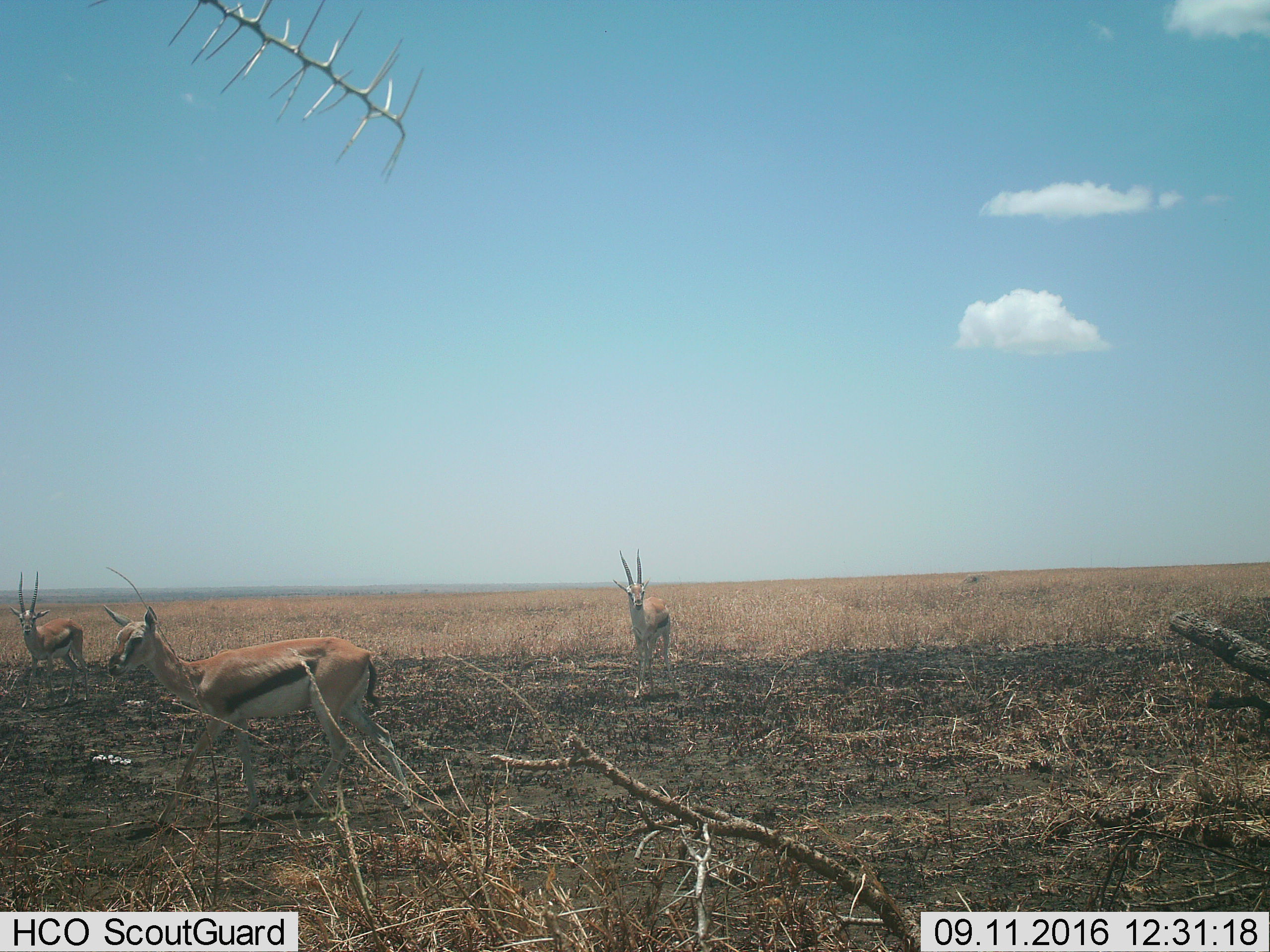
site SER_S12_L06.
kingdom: Animalia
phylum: Chordata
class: Mammalia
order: Artiodactyla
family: Bovidae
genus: Eudorcas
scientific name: Eudorcas thomsonii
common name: thomson's gazelle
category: gazellethomsons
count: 3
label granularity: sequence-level